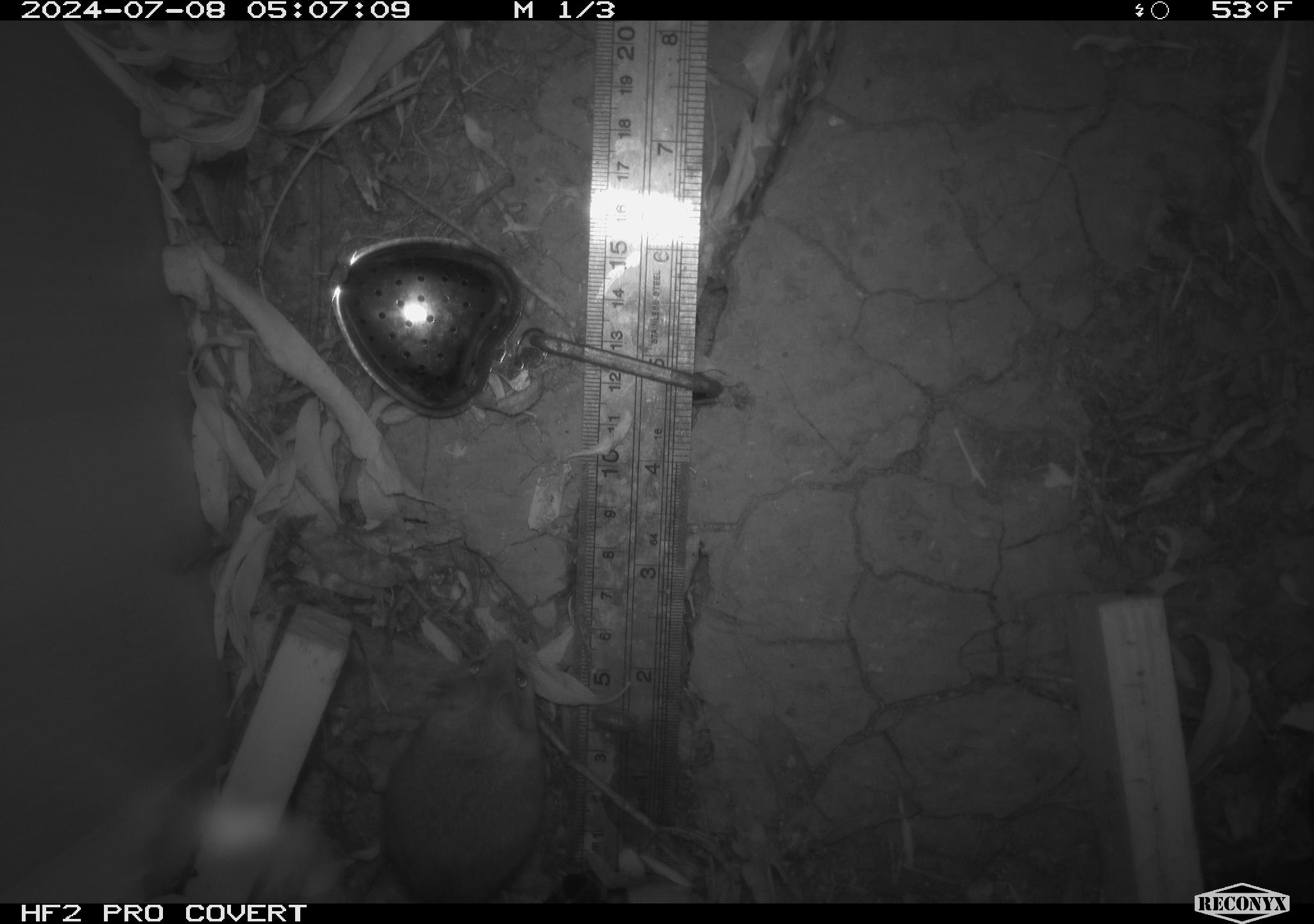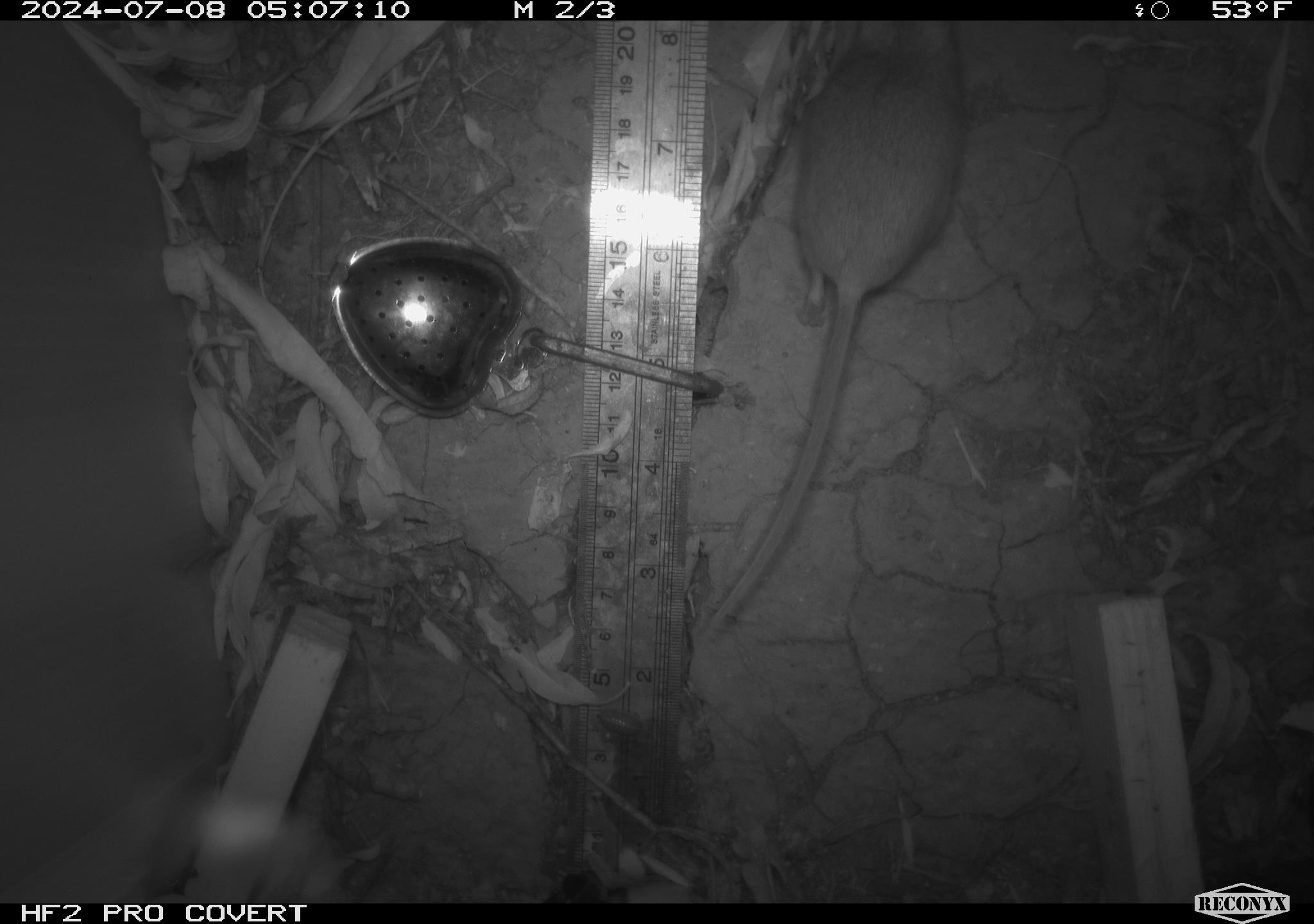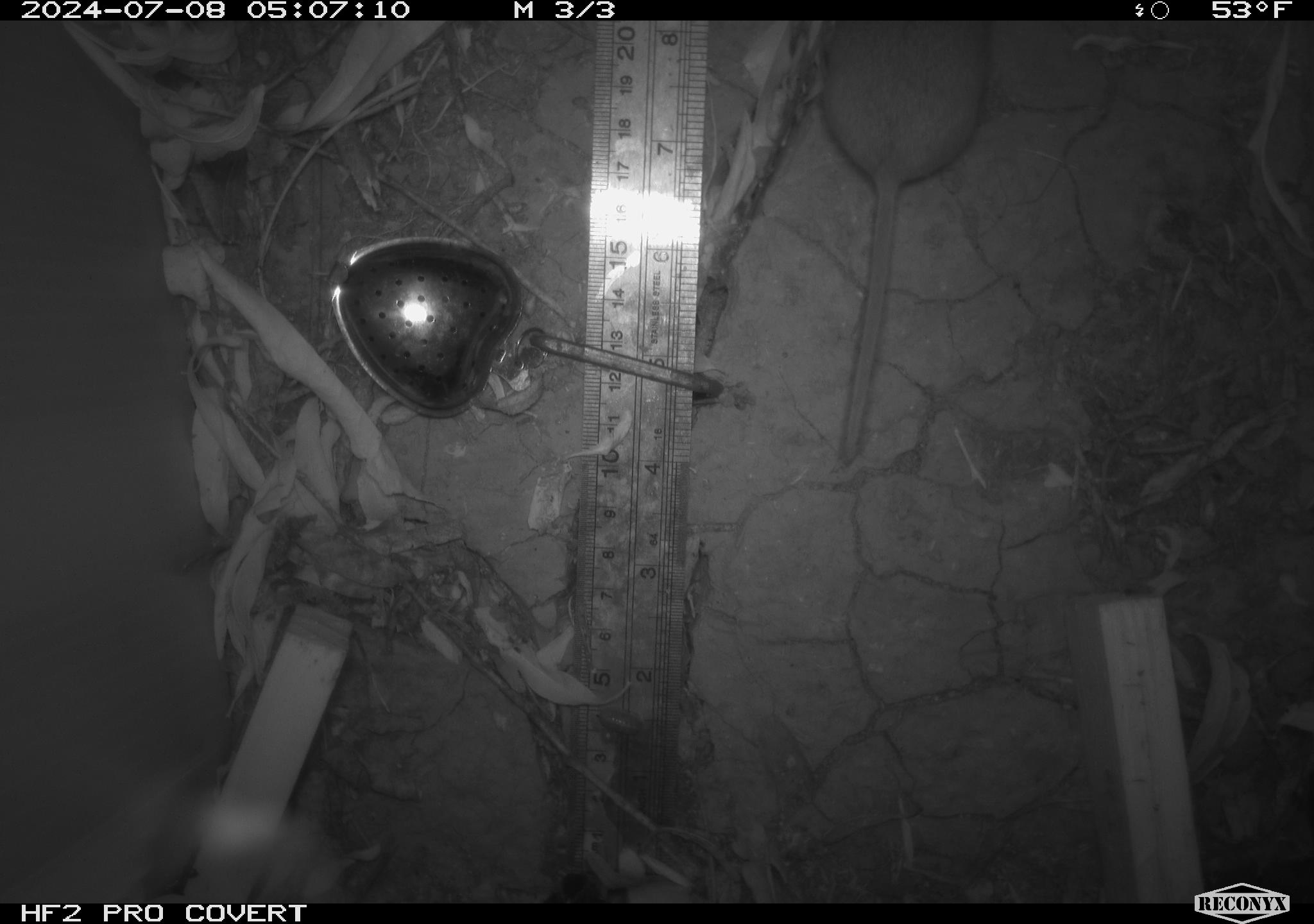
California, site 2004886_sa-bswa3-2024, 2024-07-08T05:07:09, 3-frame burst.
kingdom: Animalia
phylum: Chordata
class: Mammalia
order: Rodentia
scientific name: Rodentia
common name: mouse species